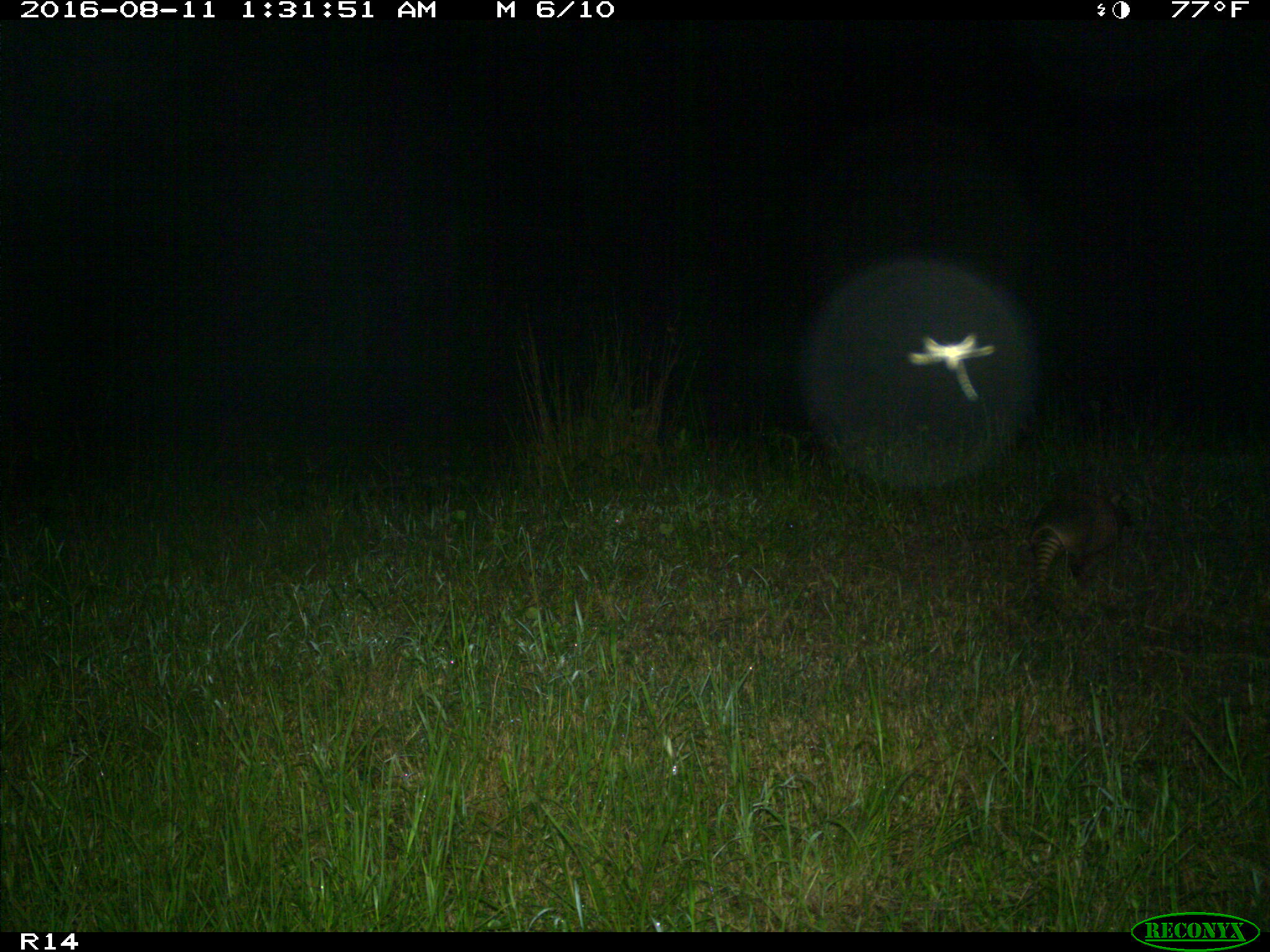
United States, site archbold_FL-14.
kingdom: Animalia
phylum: Chordata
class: Mammalia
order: Cingulata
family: Dasypodidae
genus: Dasypus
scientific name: Dasypus novemcinctus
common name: nine-banded armadillo